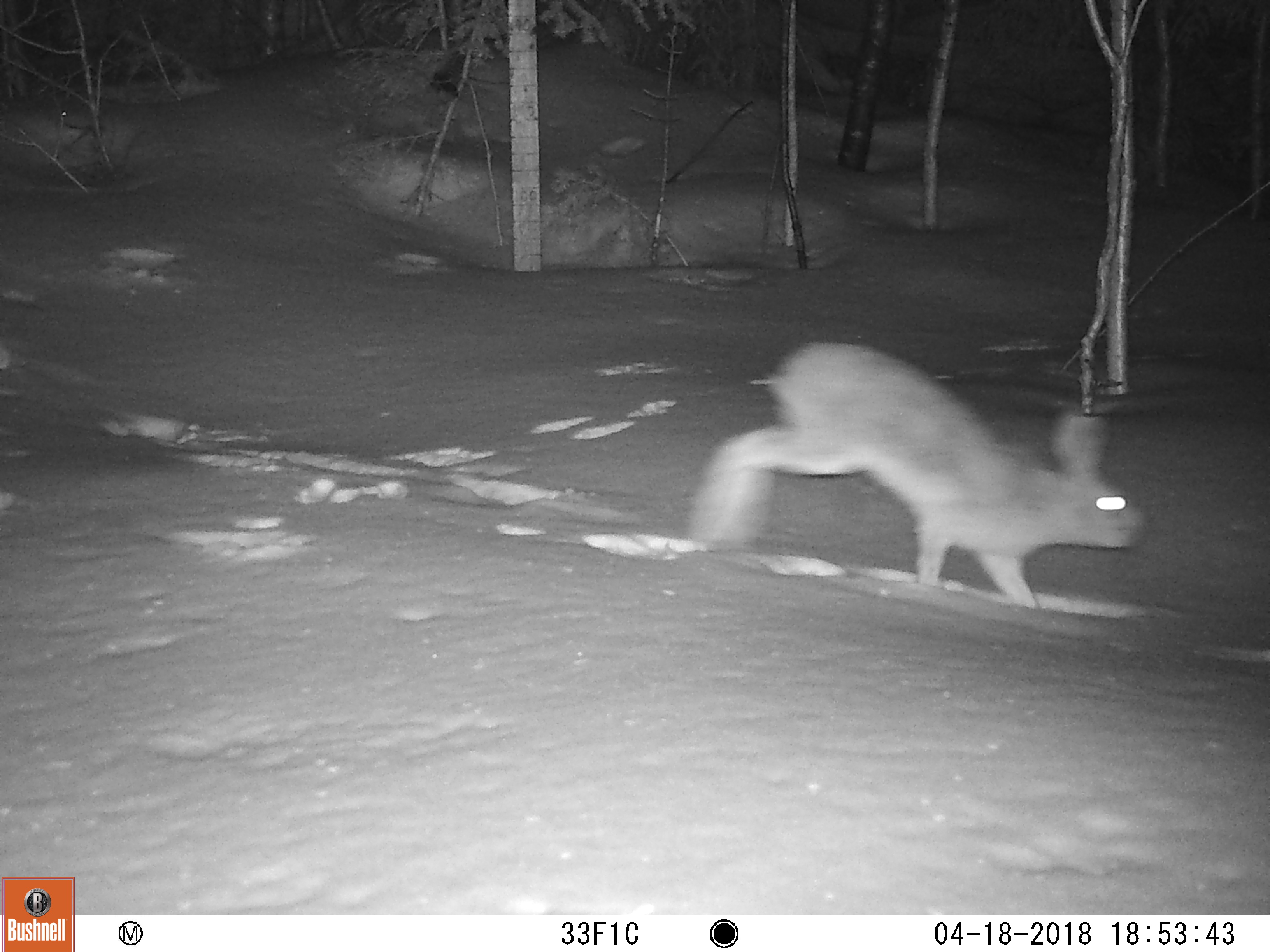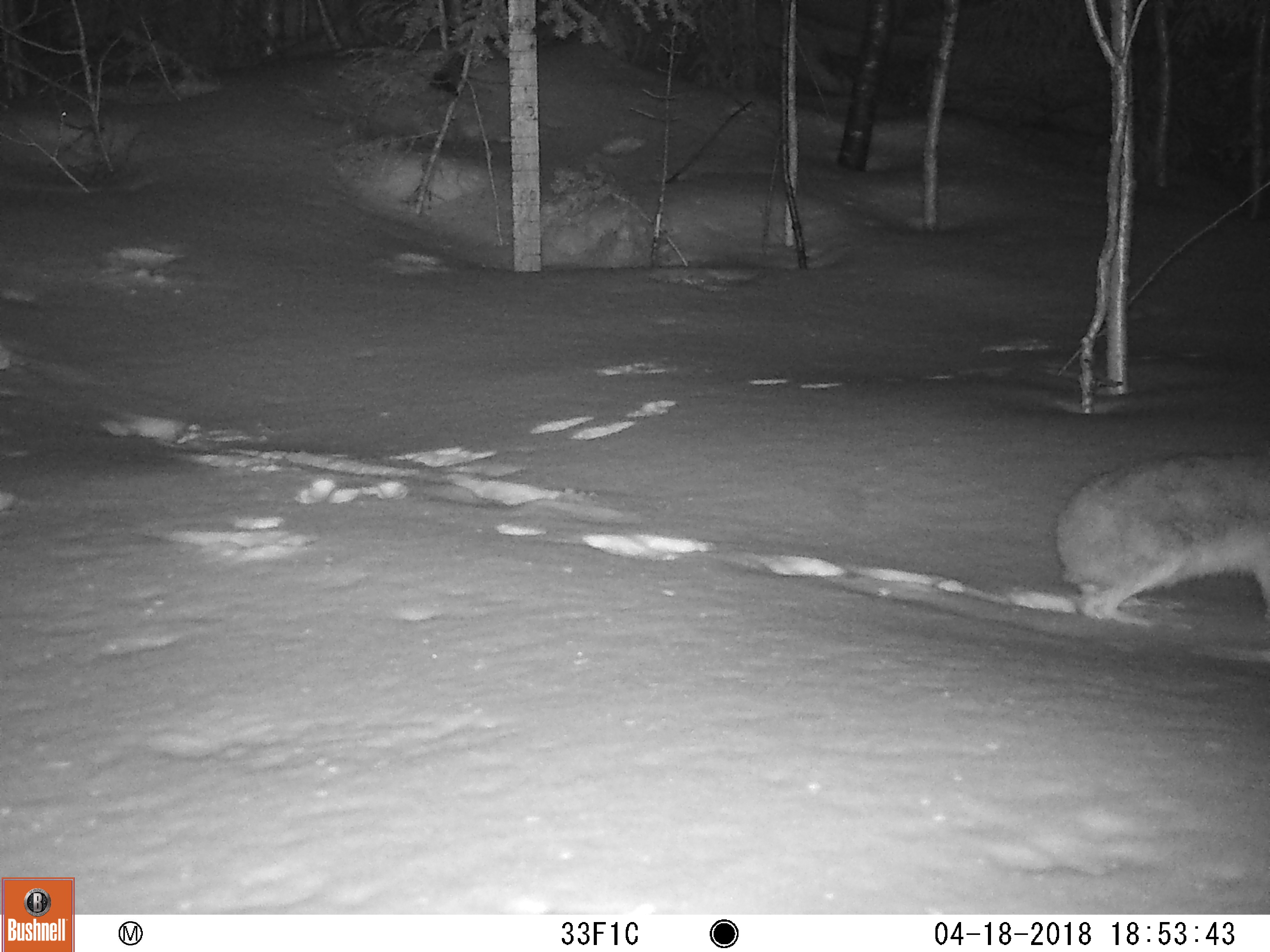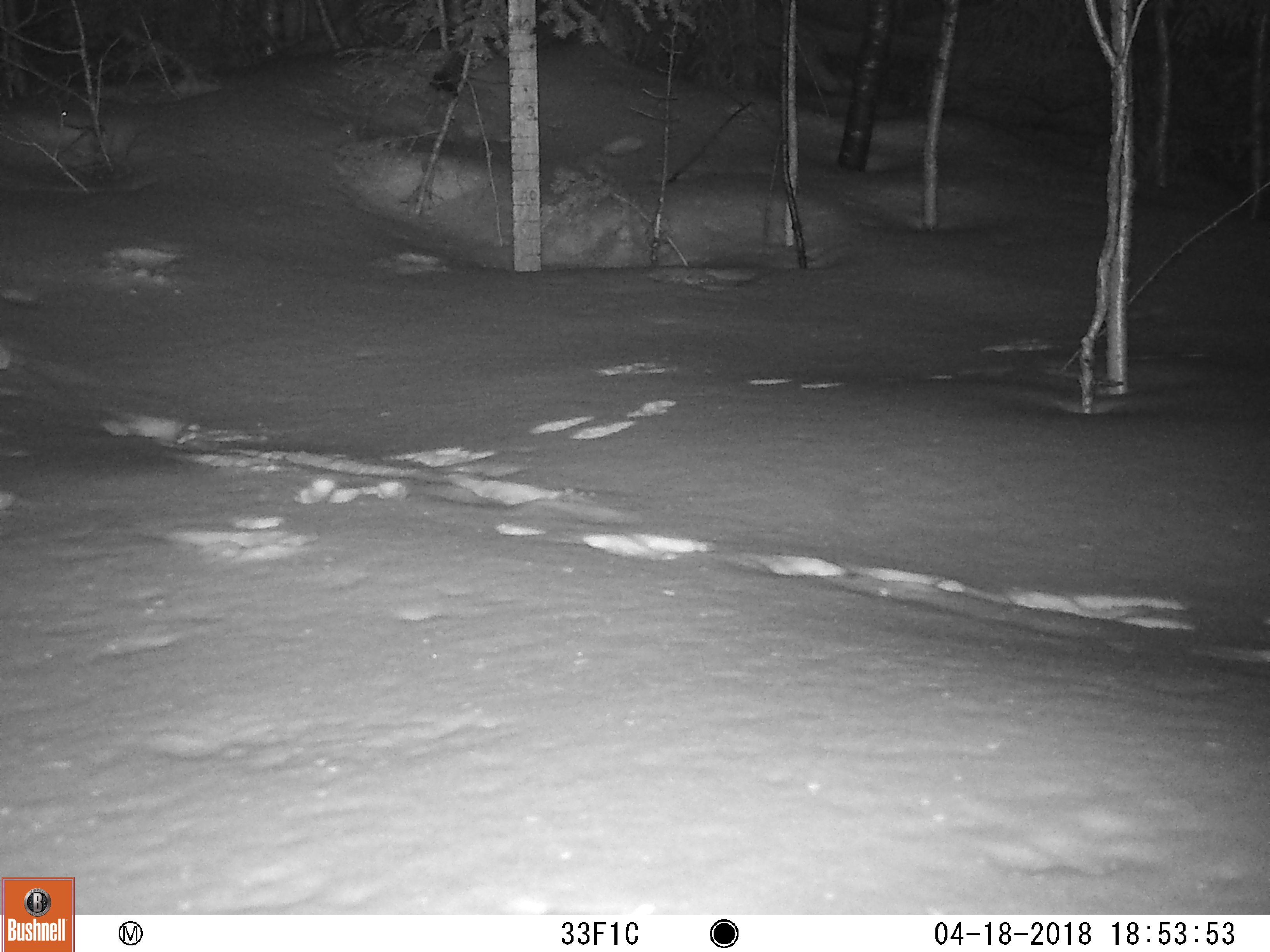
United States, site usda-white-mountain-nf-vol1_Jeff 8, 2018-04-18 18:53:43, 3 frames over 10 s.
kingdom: Animalia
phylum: Chordata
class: Mammalia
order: Lagomorpha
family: Leporidae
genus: Lepus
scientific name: Lepus americanus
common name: snowshoe hare